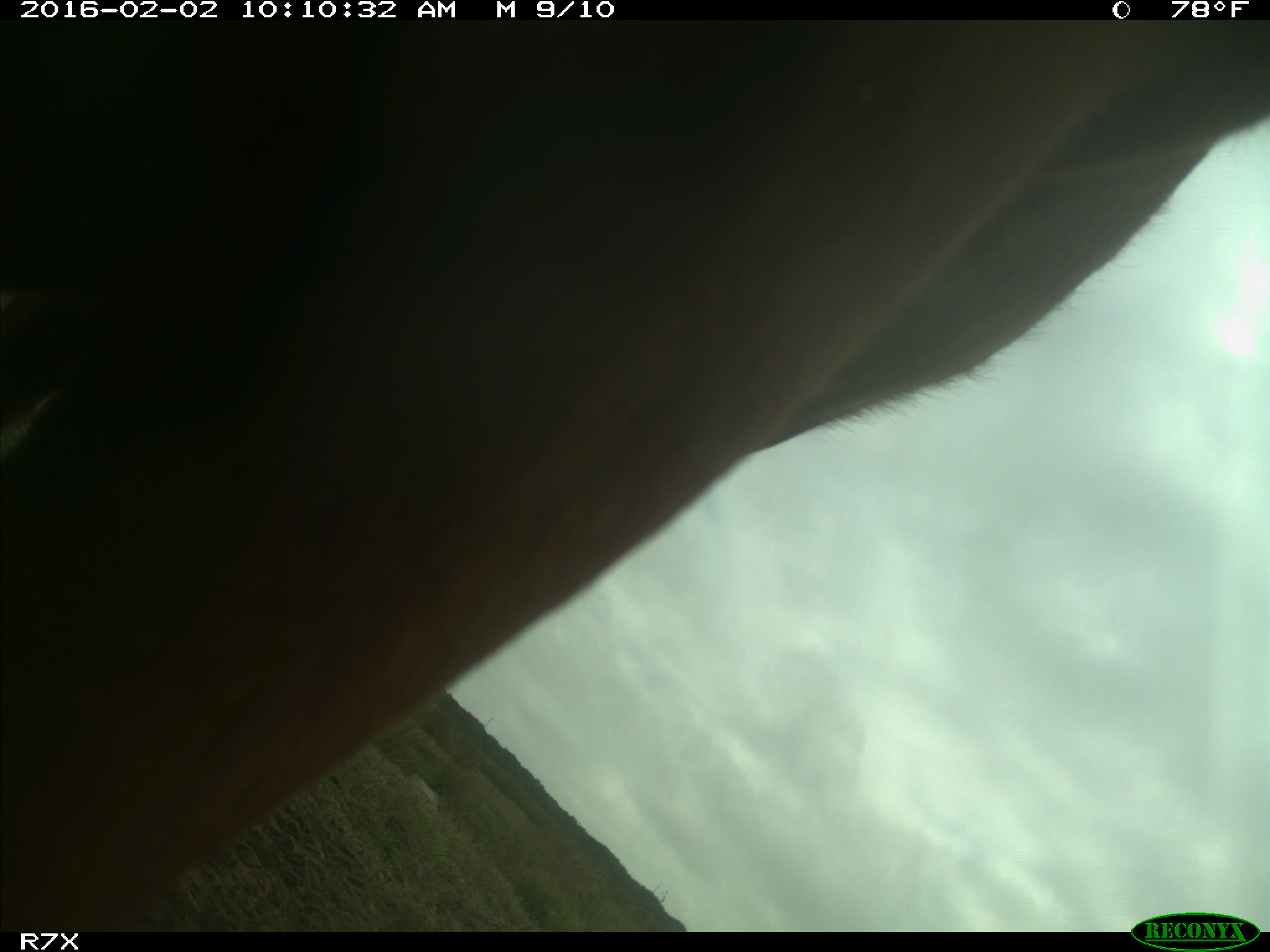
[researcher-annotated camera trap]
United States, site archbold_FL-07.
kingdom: Animalia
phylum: Chordata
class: Mammalia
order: Artiodactyla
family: Bovidae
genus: Bos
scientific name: Bos taurus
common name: domestic cow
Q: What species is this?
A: Bos taurus (domestic cow).